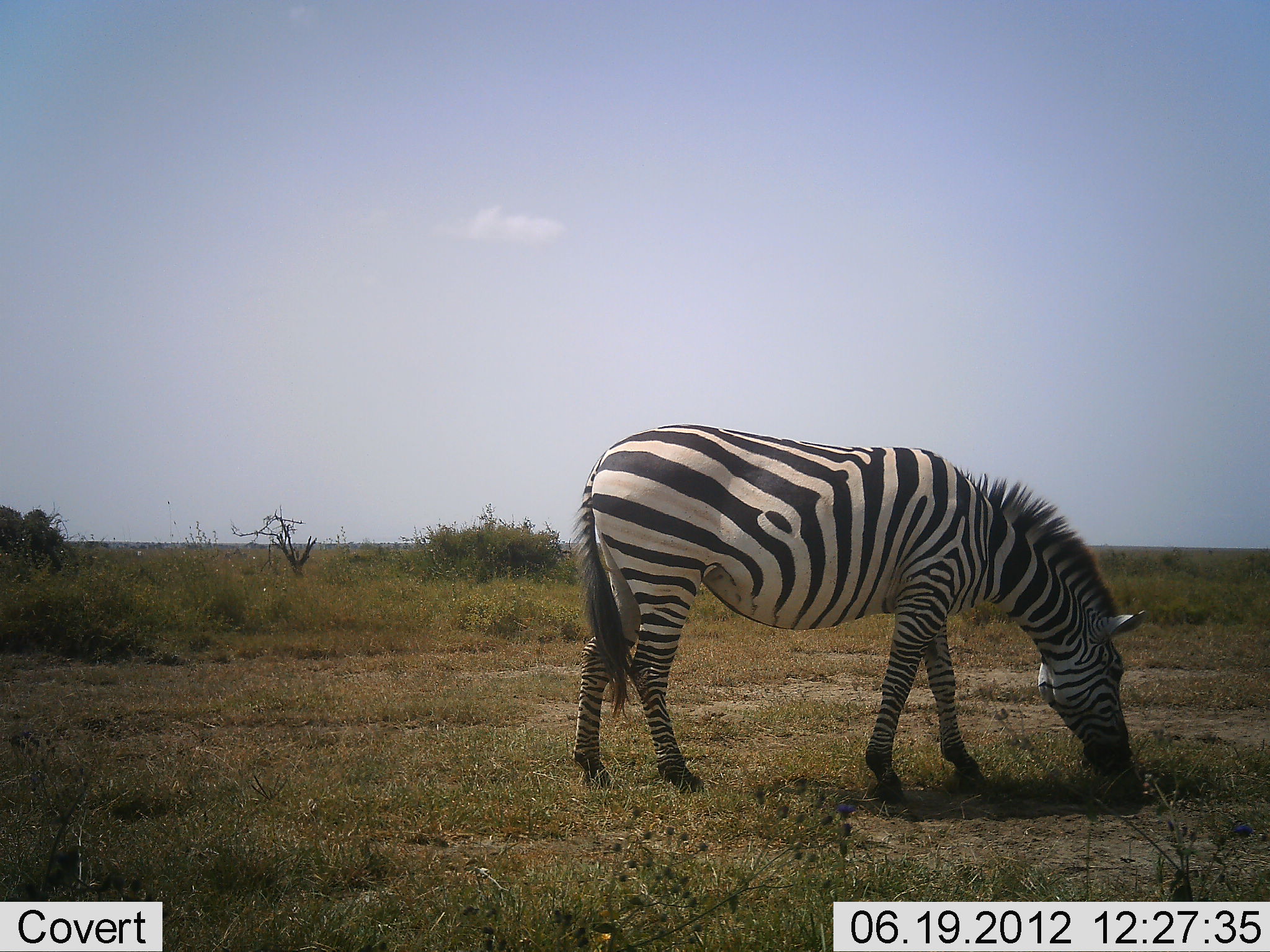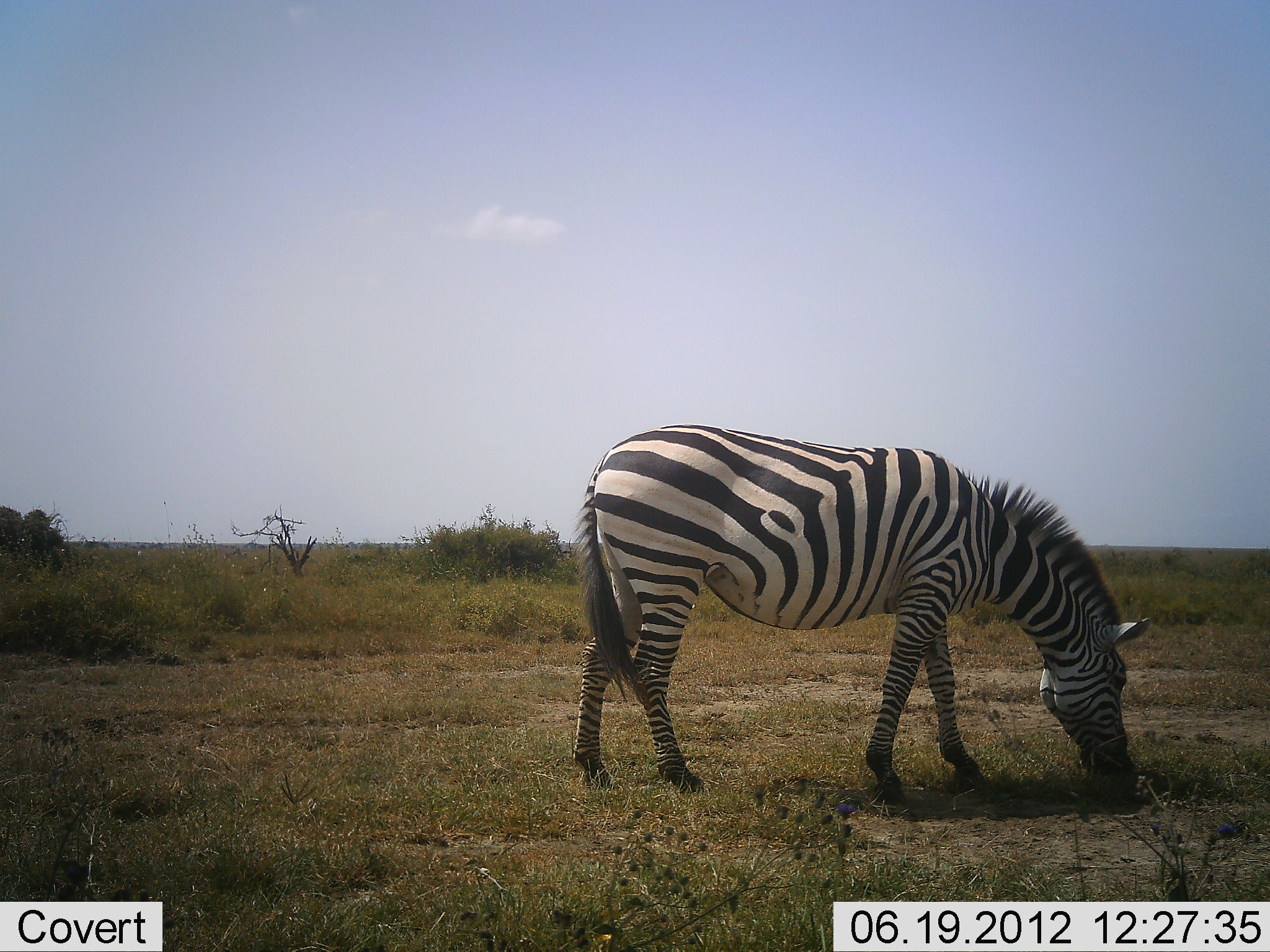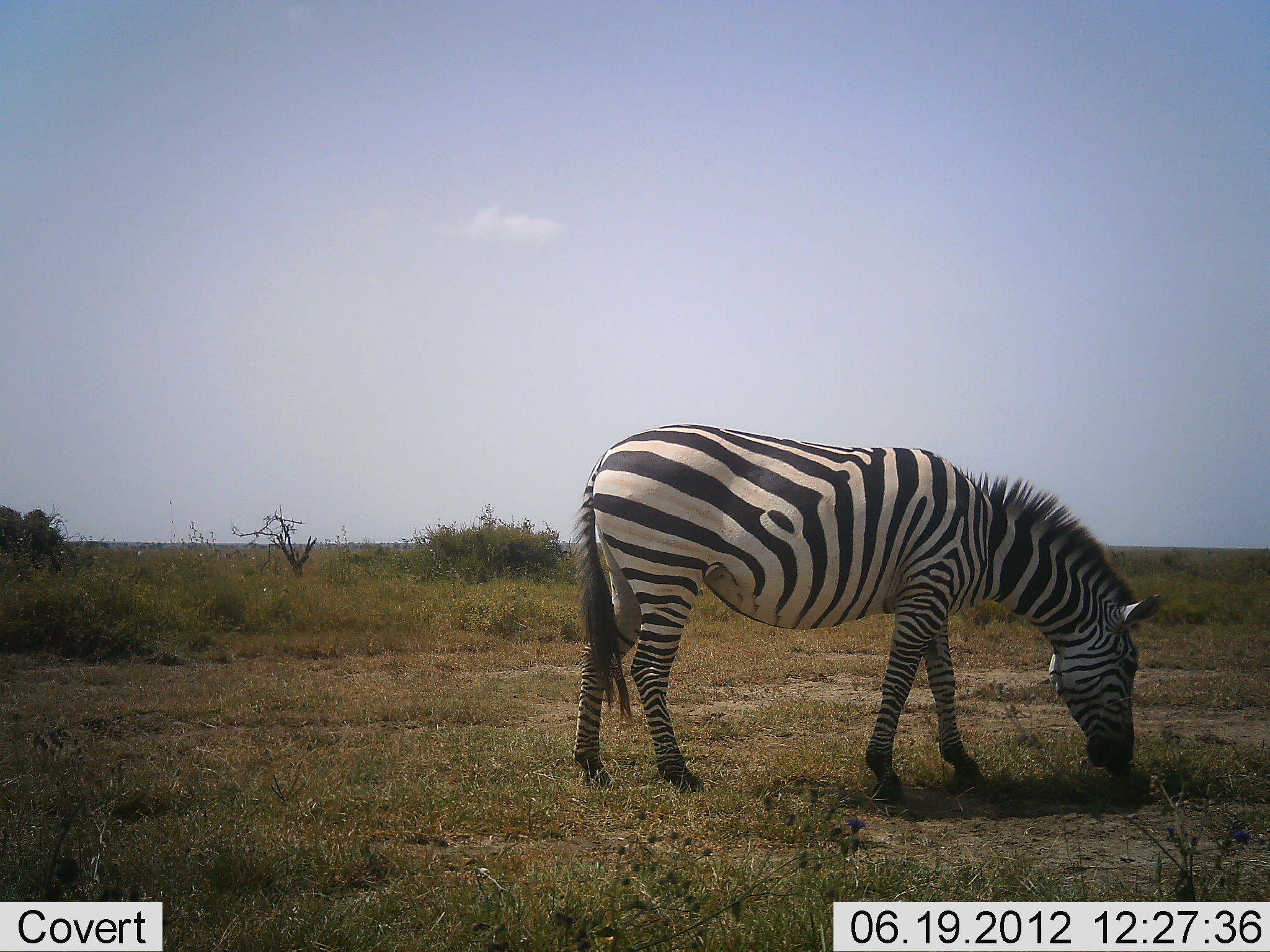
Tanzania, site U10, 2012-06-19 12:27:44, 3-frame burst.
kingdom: Animalia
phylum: Chordata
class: Mammalia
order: Perissodactyla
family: Equidae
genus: Equus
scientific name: Equus quagga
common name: plains zebra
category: zebra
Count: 1.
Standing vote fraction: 20%.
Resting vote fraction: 0%.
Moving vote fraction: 0%.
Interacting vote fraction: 0%.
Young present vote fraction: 0%.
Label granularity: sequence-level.